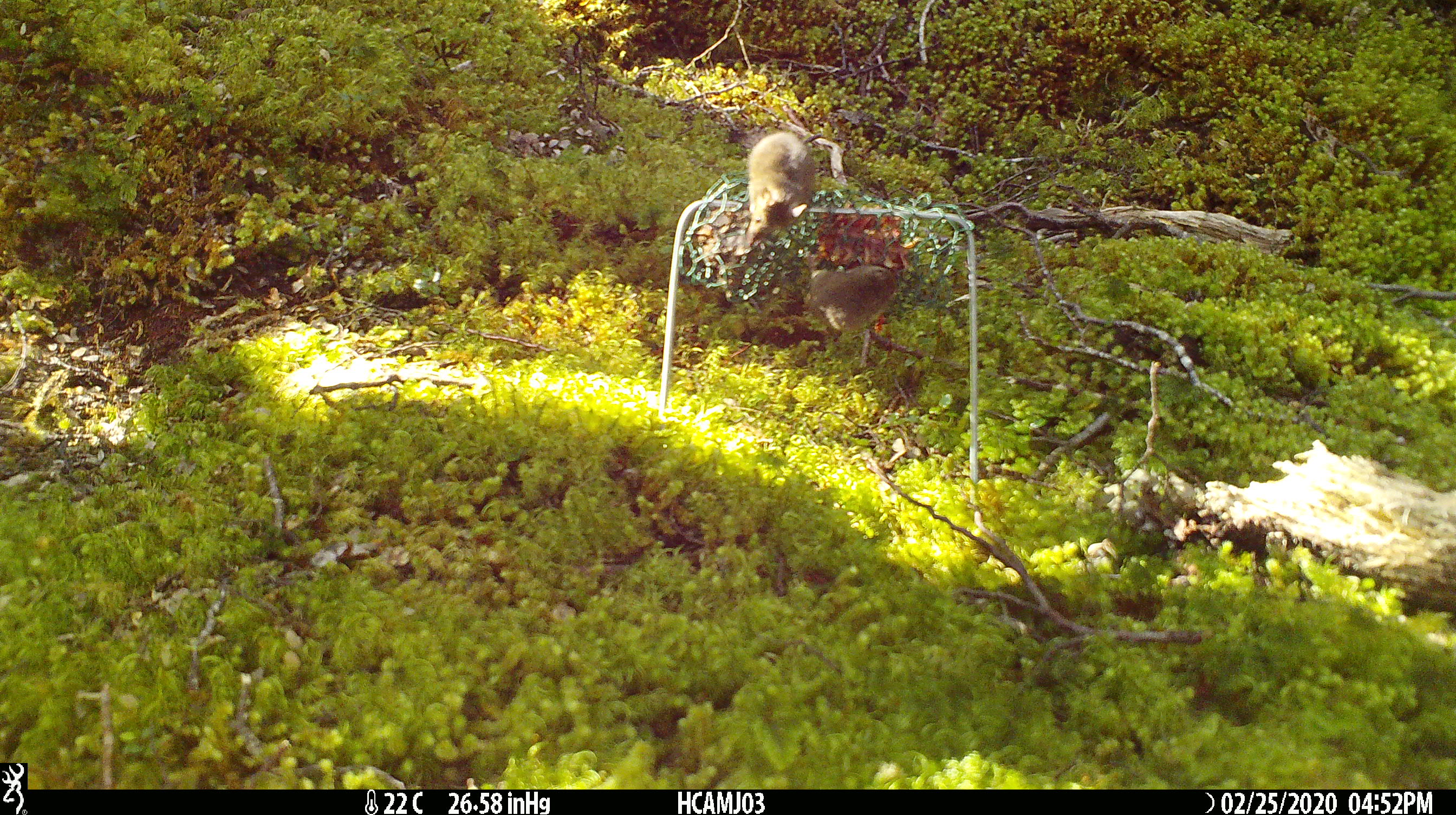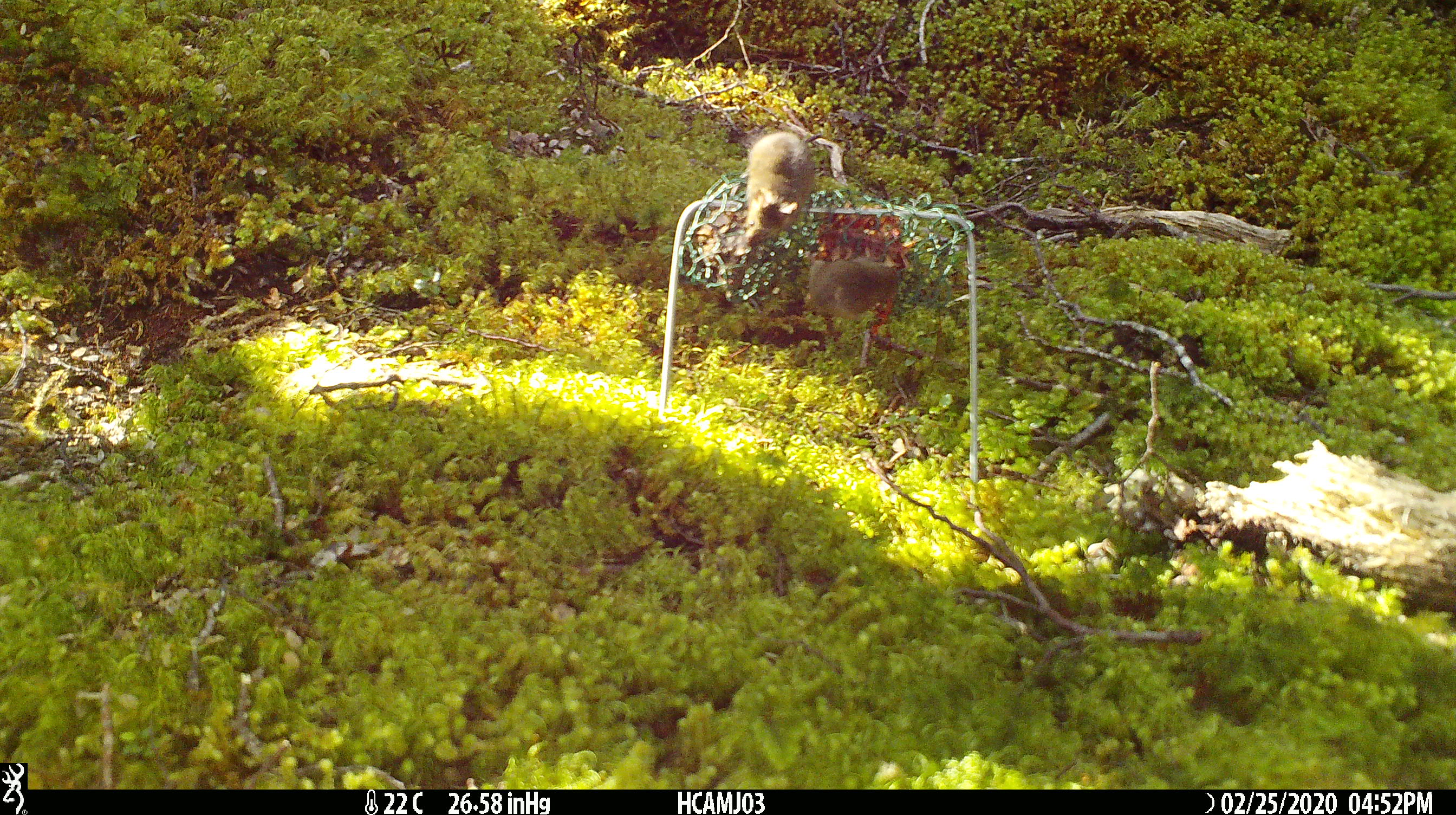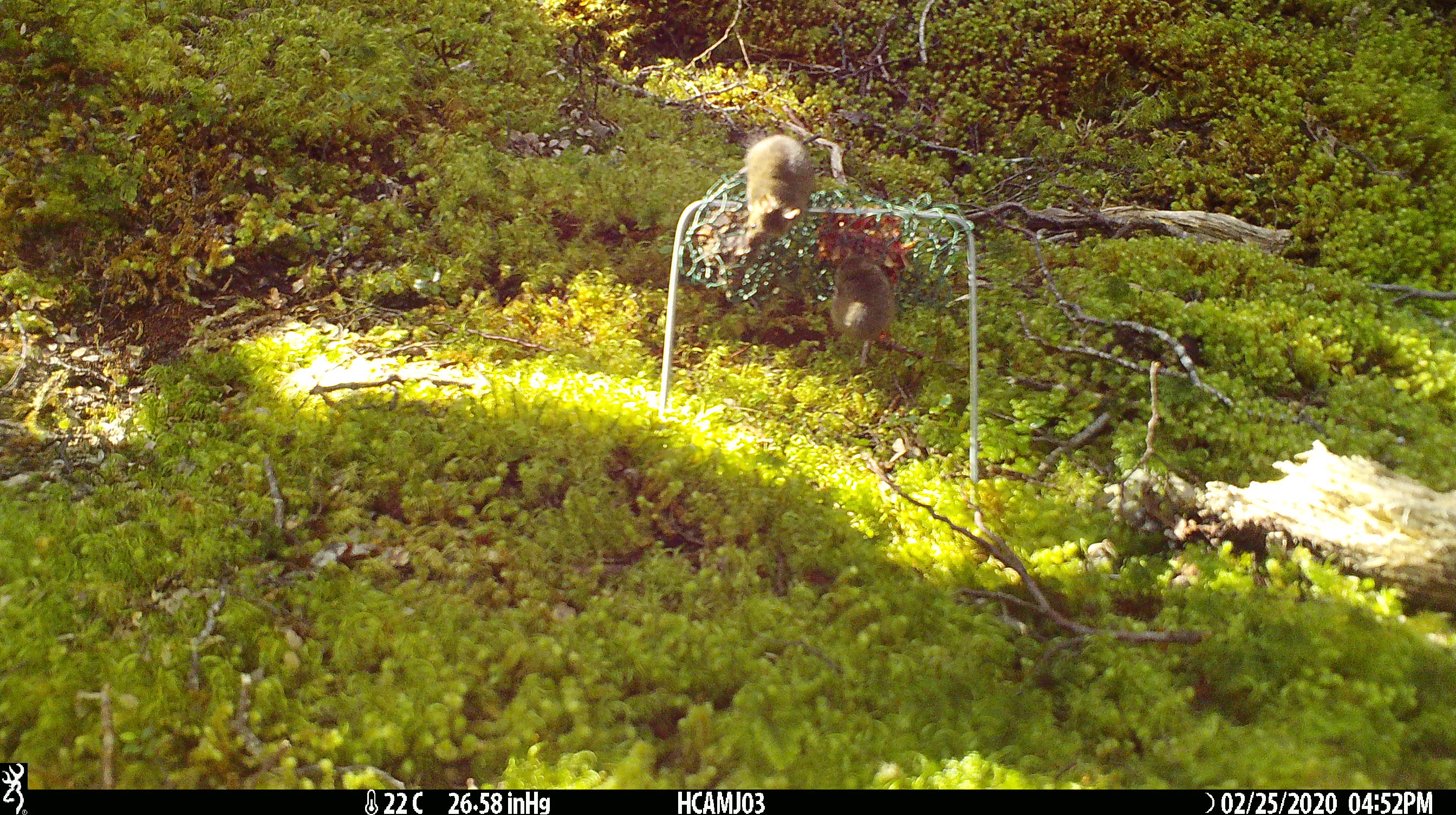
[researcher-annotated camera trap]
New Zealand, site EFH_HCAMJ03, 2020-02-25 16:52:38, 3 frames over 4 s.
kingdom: Animalia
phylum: Chordata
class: Mammalia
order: Rodentia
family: Muridae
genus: Mus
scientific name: Mus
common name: mouse